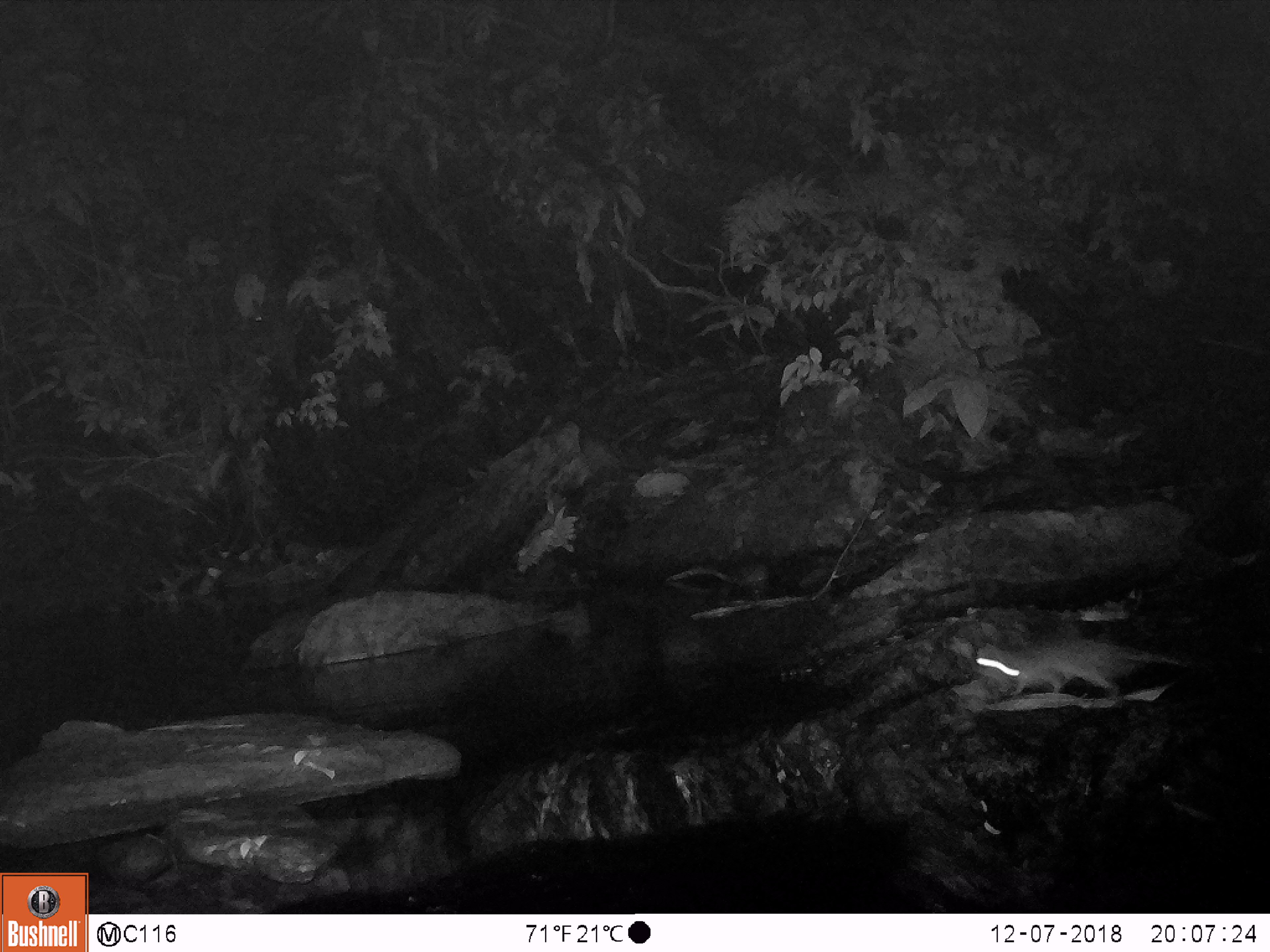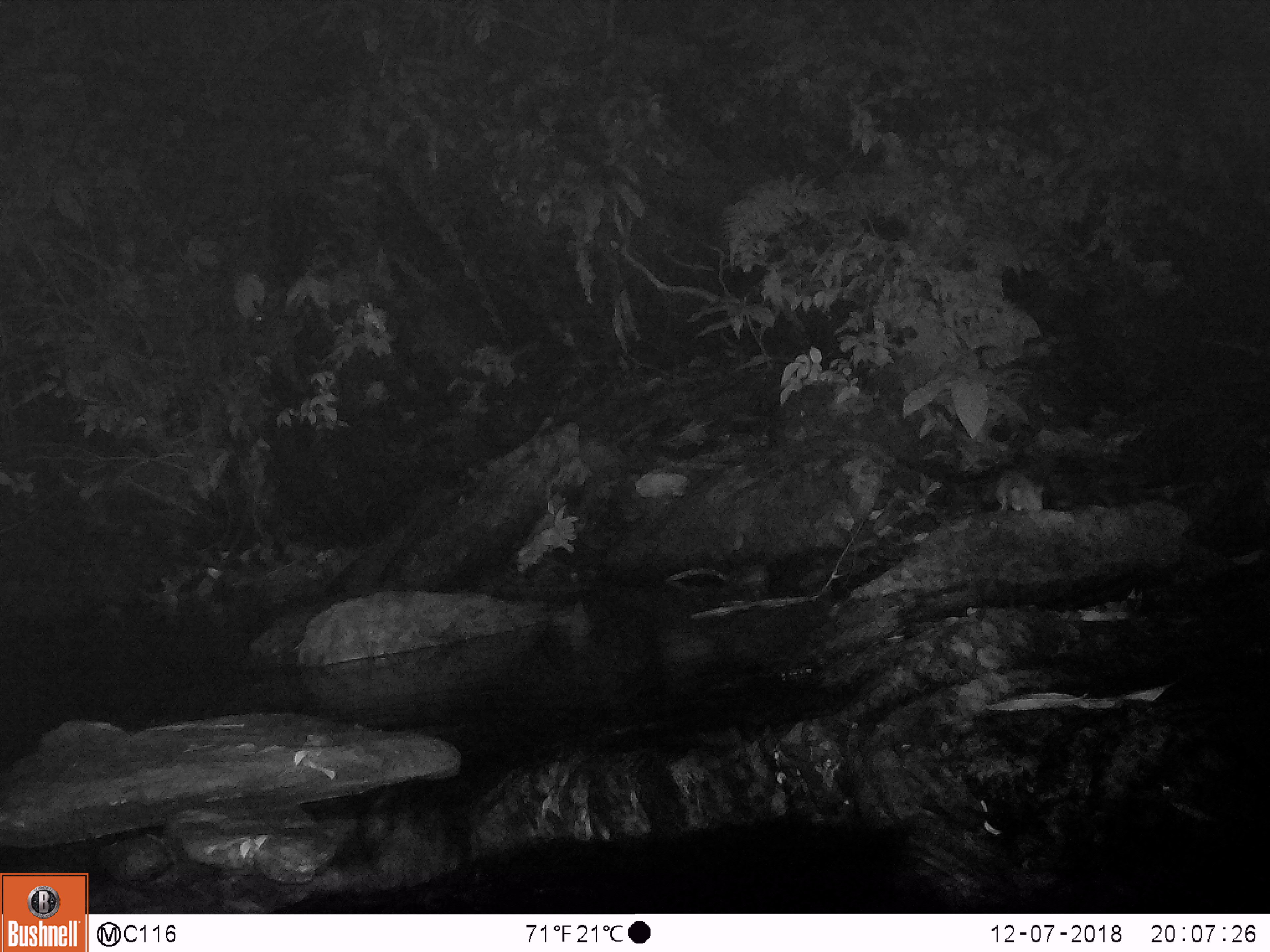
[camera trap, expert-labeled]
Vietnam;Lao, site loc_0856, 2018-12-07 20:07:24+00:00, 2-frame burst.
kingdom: Animalia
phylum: Chordata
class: Mammalia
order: Rodentia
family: Muridae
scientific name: Muridae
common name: old-world mice and rats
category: unidentified murid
Unidentified murid (old-world mice and rats) (Muridae). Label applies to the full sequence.